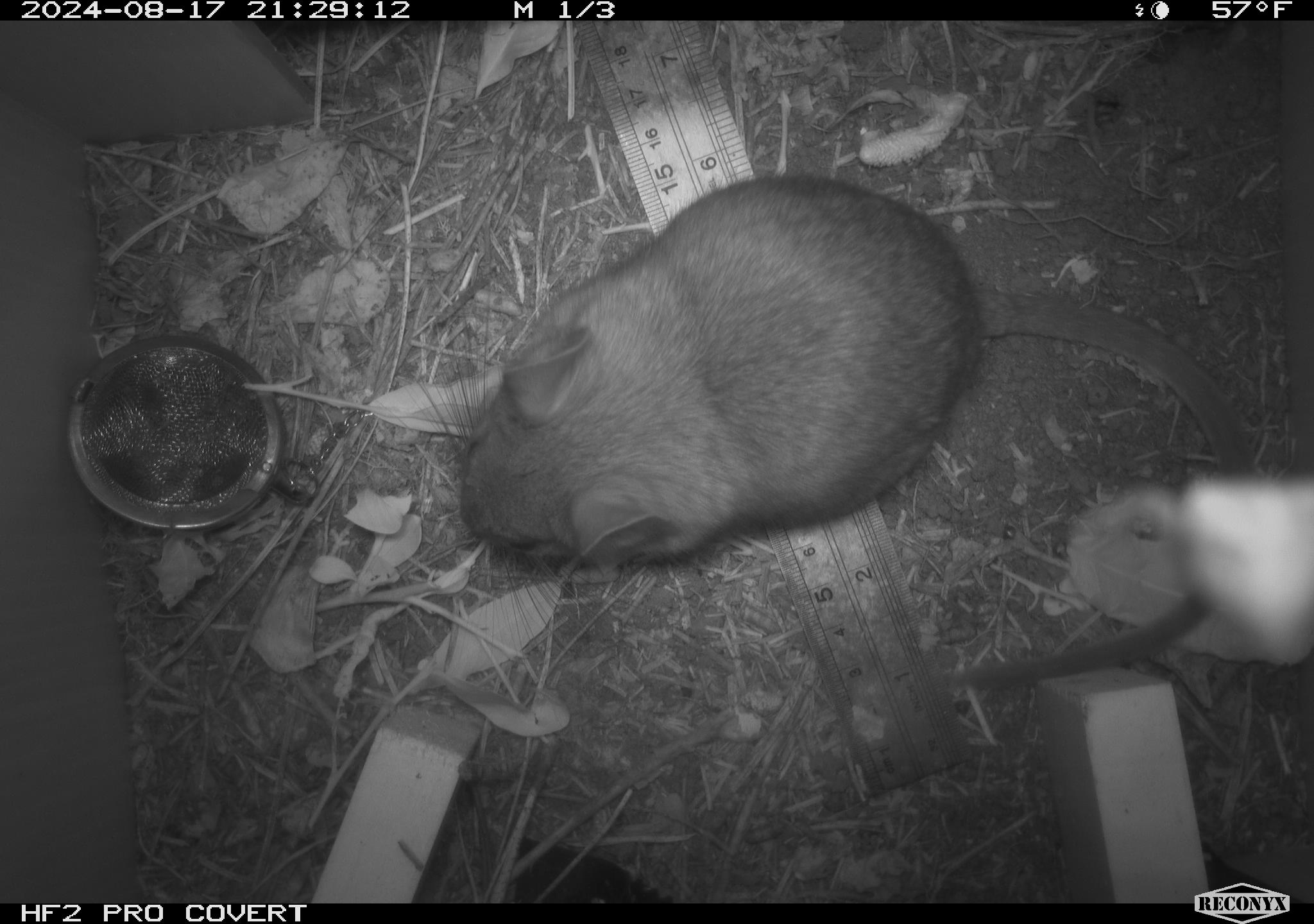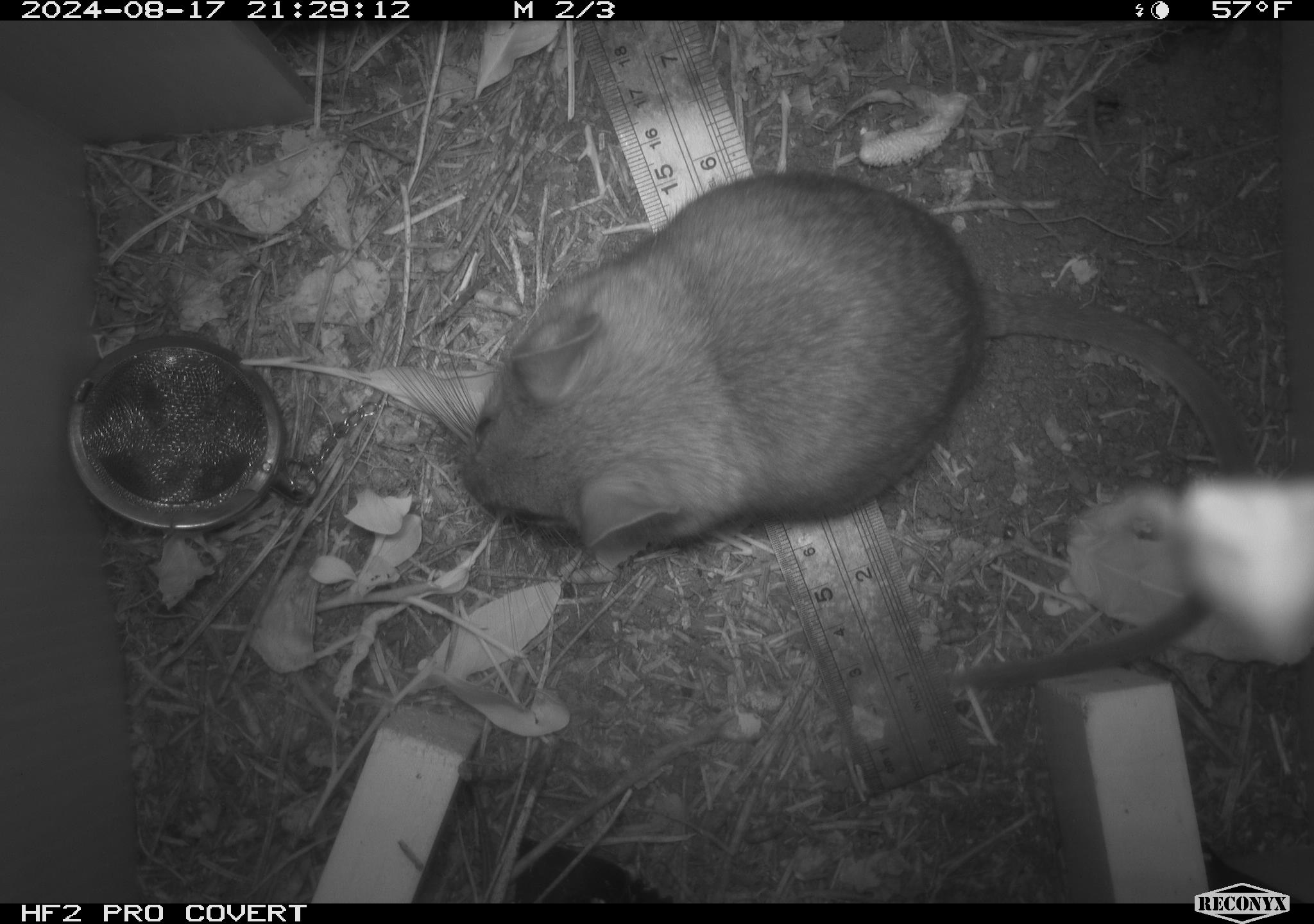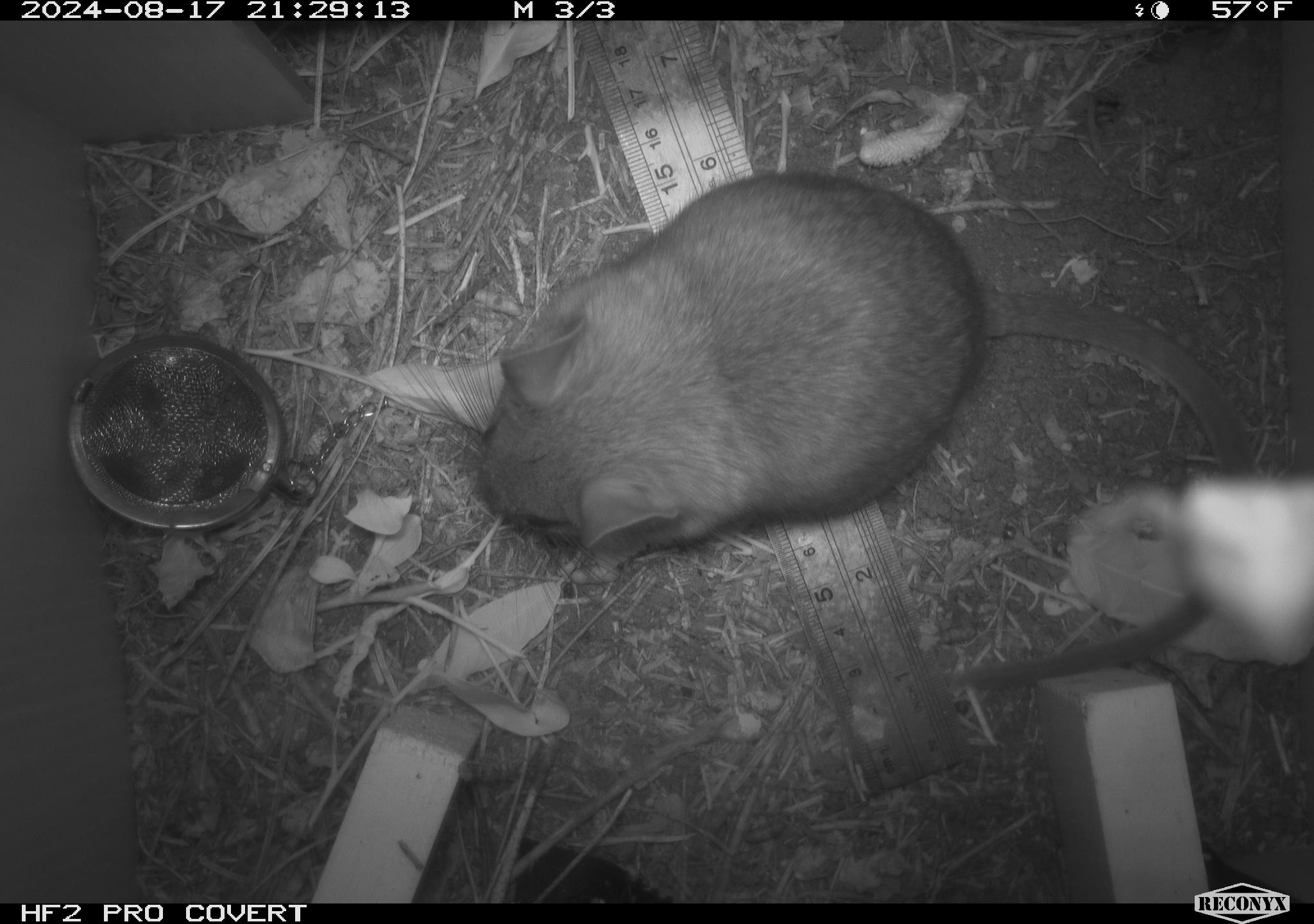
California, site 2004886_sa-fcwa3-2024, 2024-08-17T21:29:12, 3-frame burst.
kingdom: Animalia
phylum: Chordata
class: Mammalia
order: Rodentia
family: Cricetidae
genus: Neotoma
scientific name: Neotoma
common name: pack rat or woodrat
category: neotoma species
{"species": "neotoma species (pack rat or woodrat) (Neotoma)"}